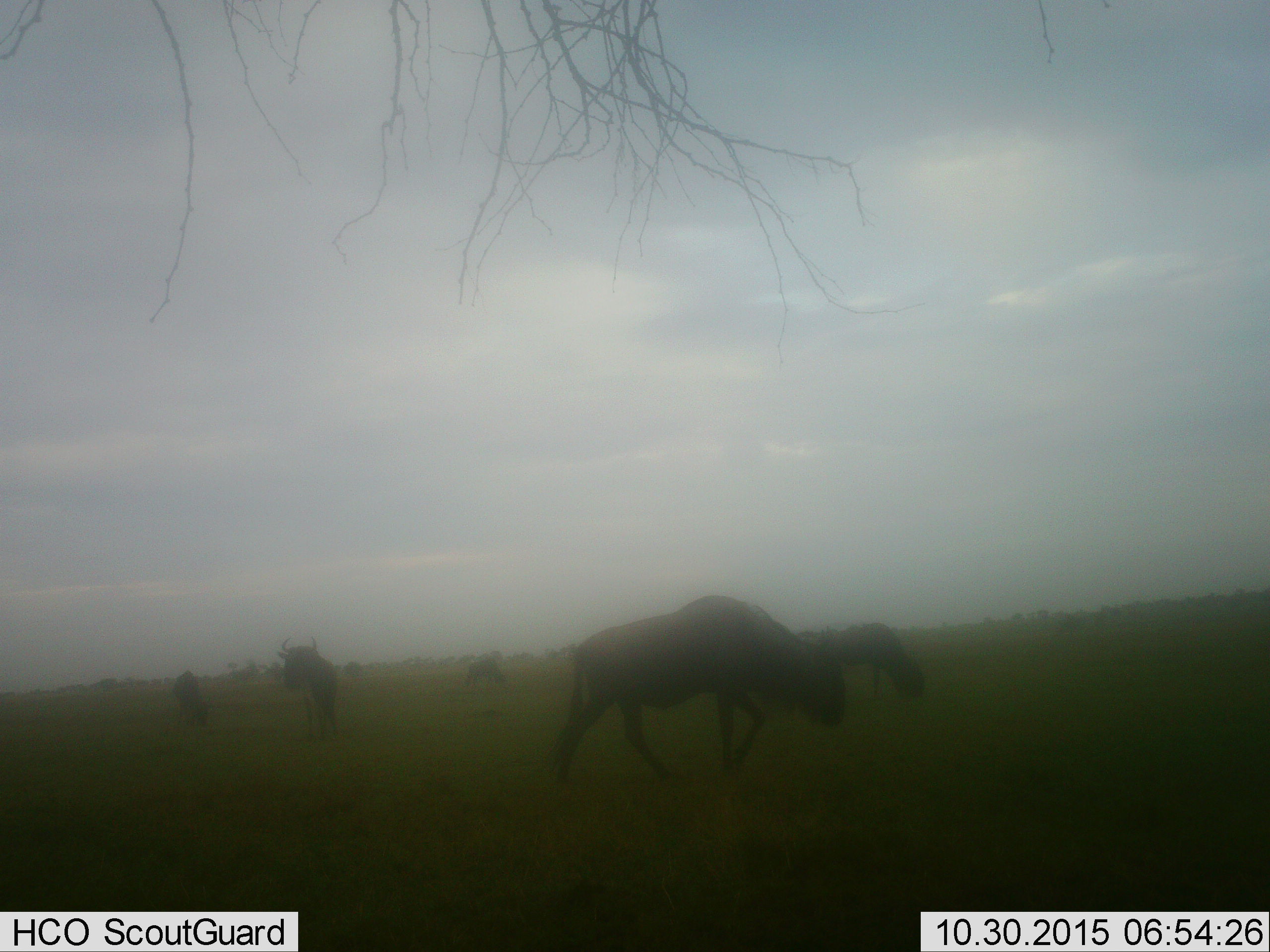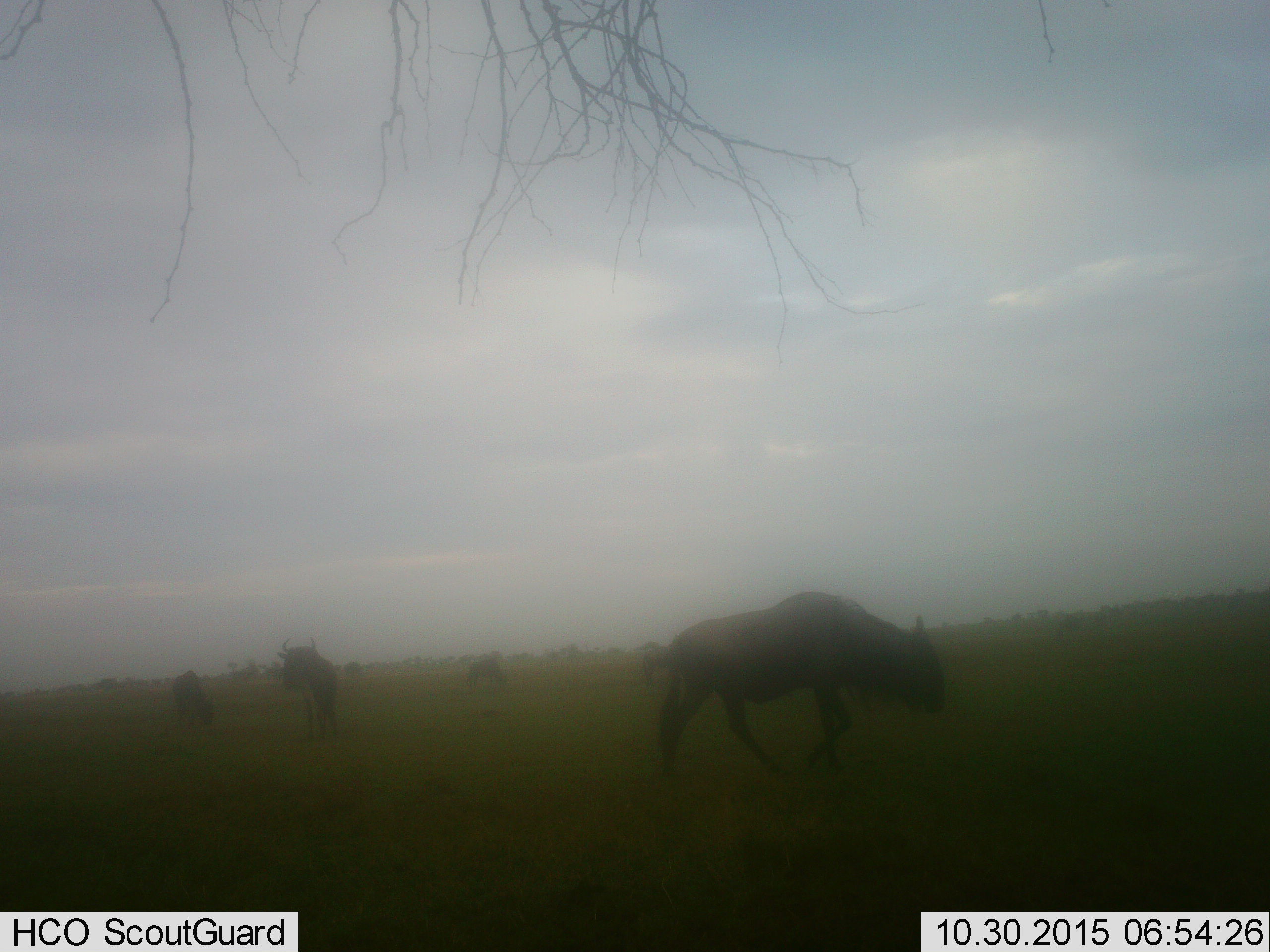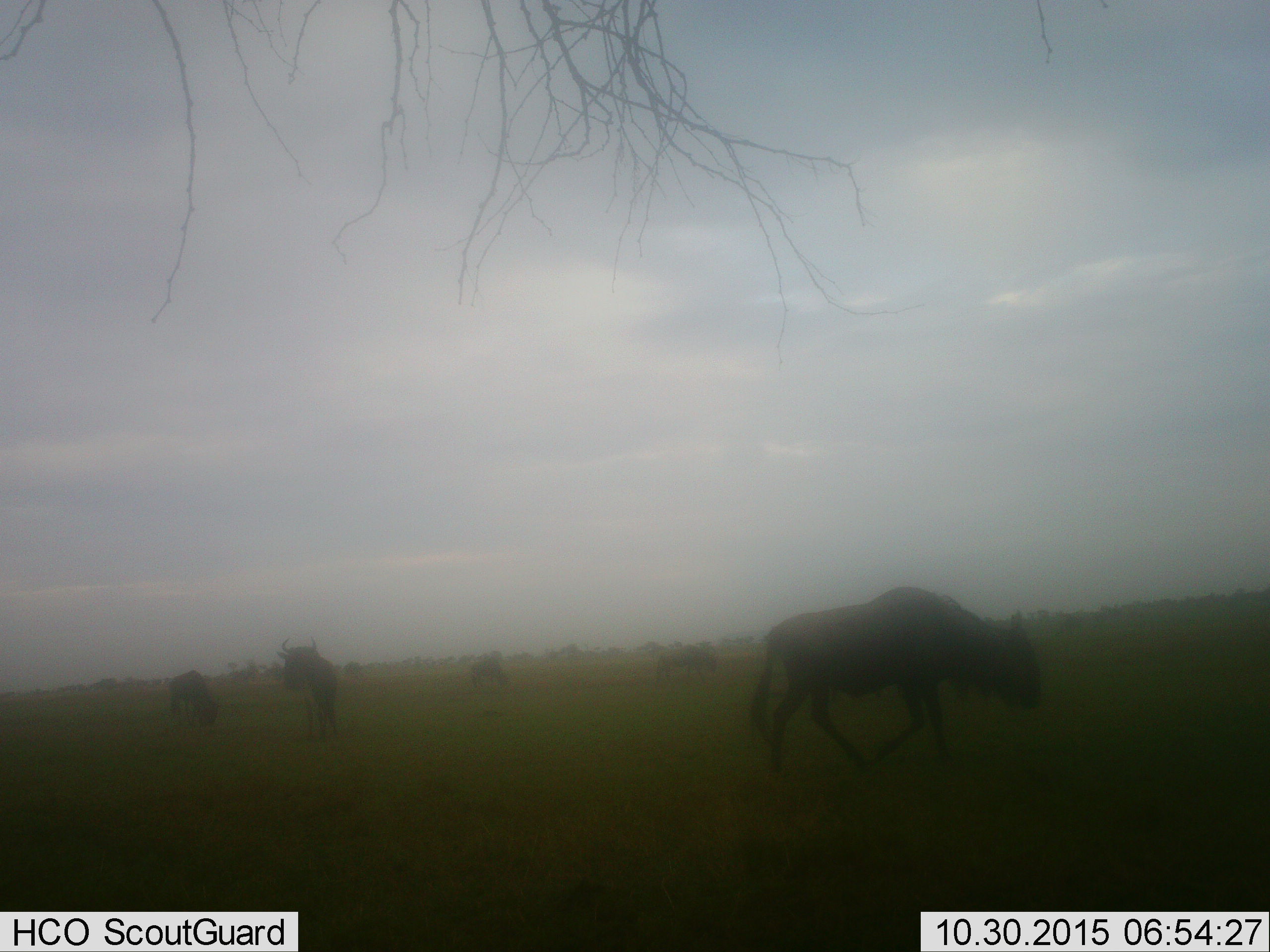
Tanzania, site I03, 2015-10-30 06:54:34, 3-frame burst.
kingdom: Animalia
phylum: Chordata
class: Mammalia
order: Artiodactyla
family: Bovidae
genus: Connochaetes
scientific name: Connochaetes taurinus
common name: blue wildebeest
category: wildebeest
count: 5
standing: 70%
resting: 0%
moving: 90%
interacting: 0%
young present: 0%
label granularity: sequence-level